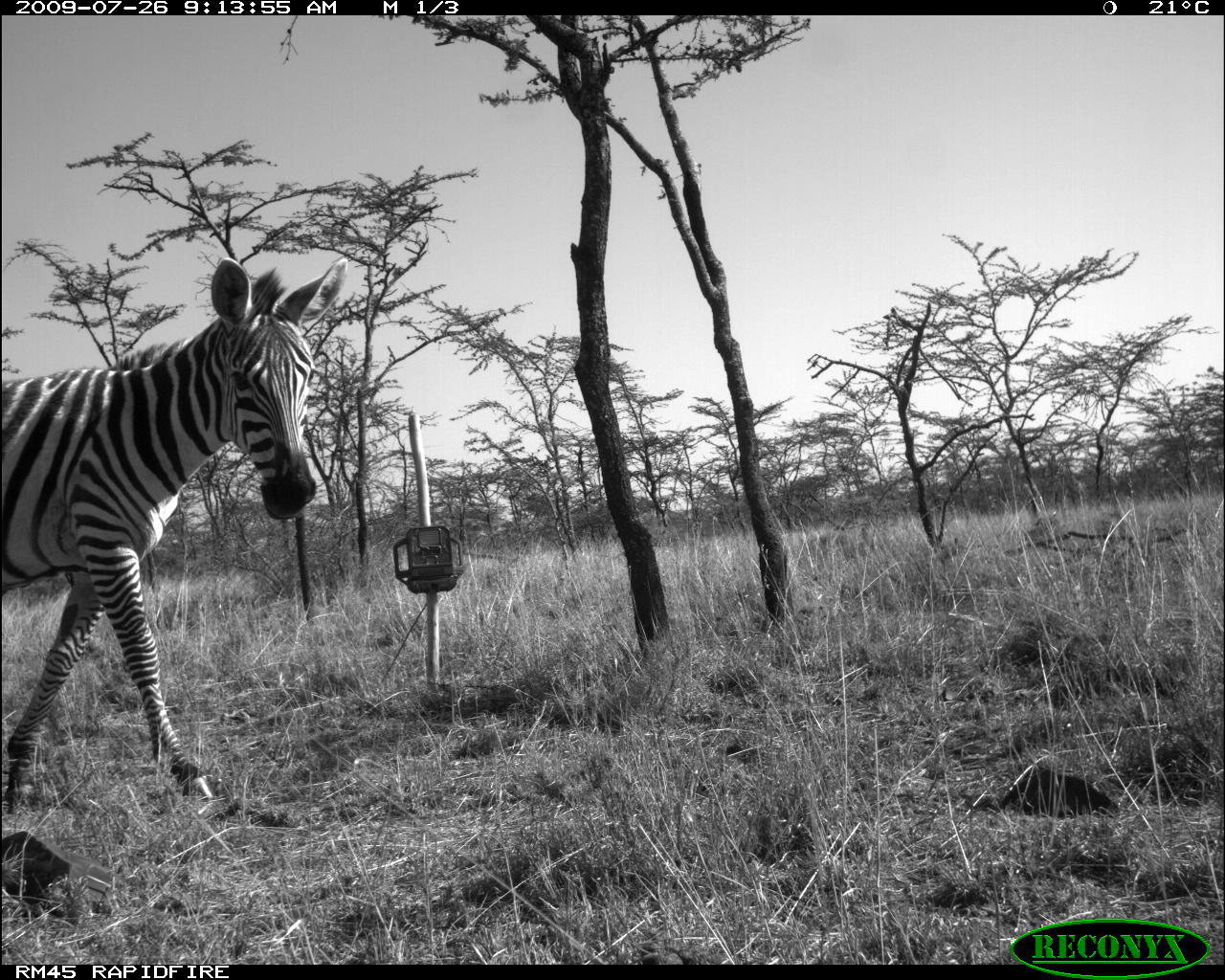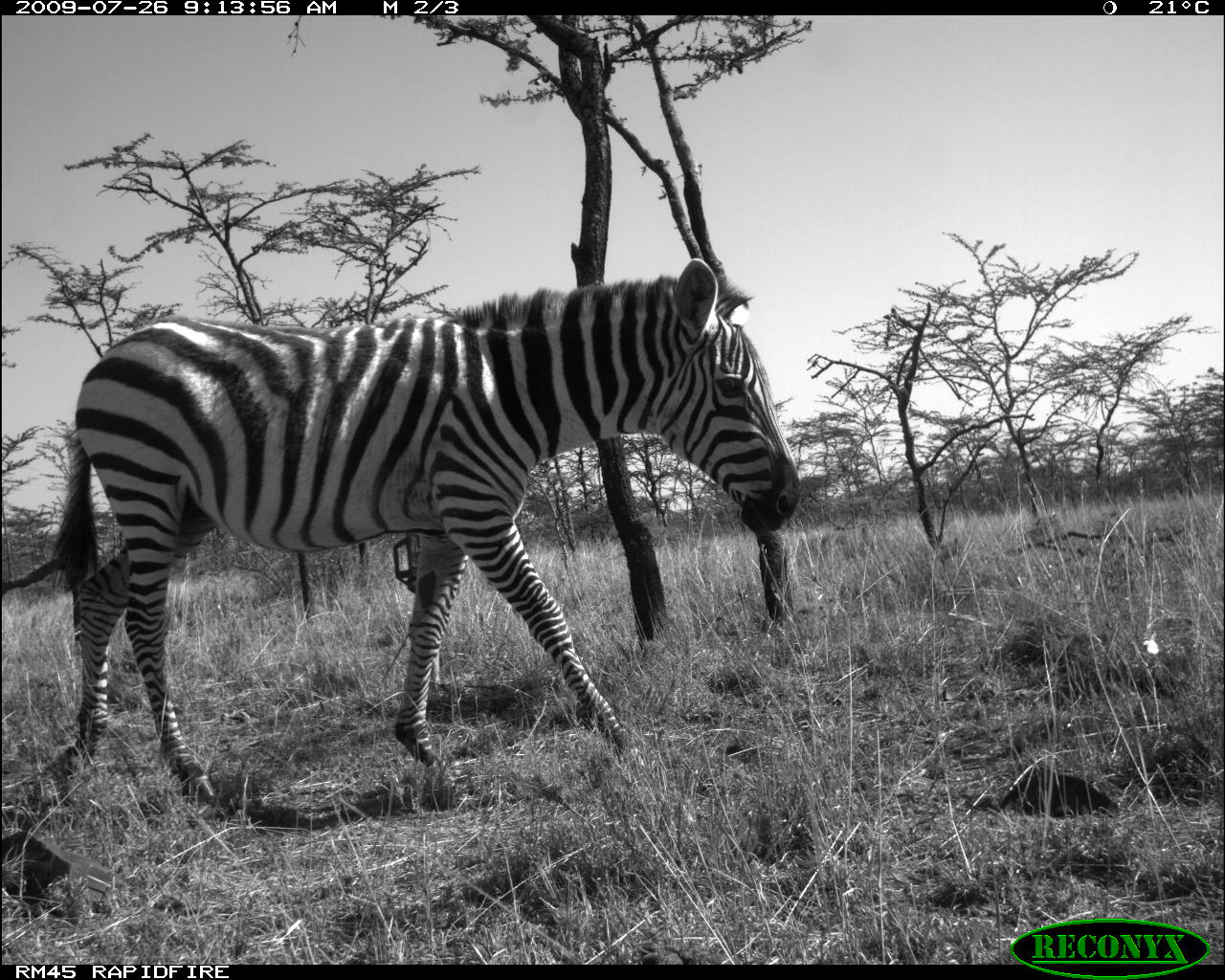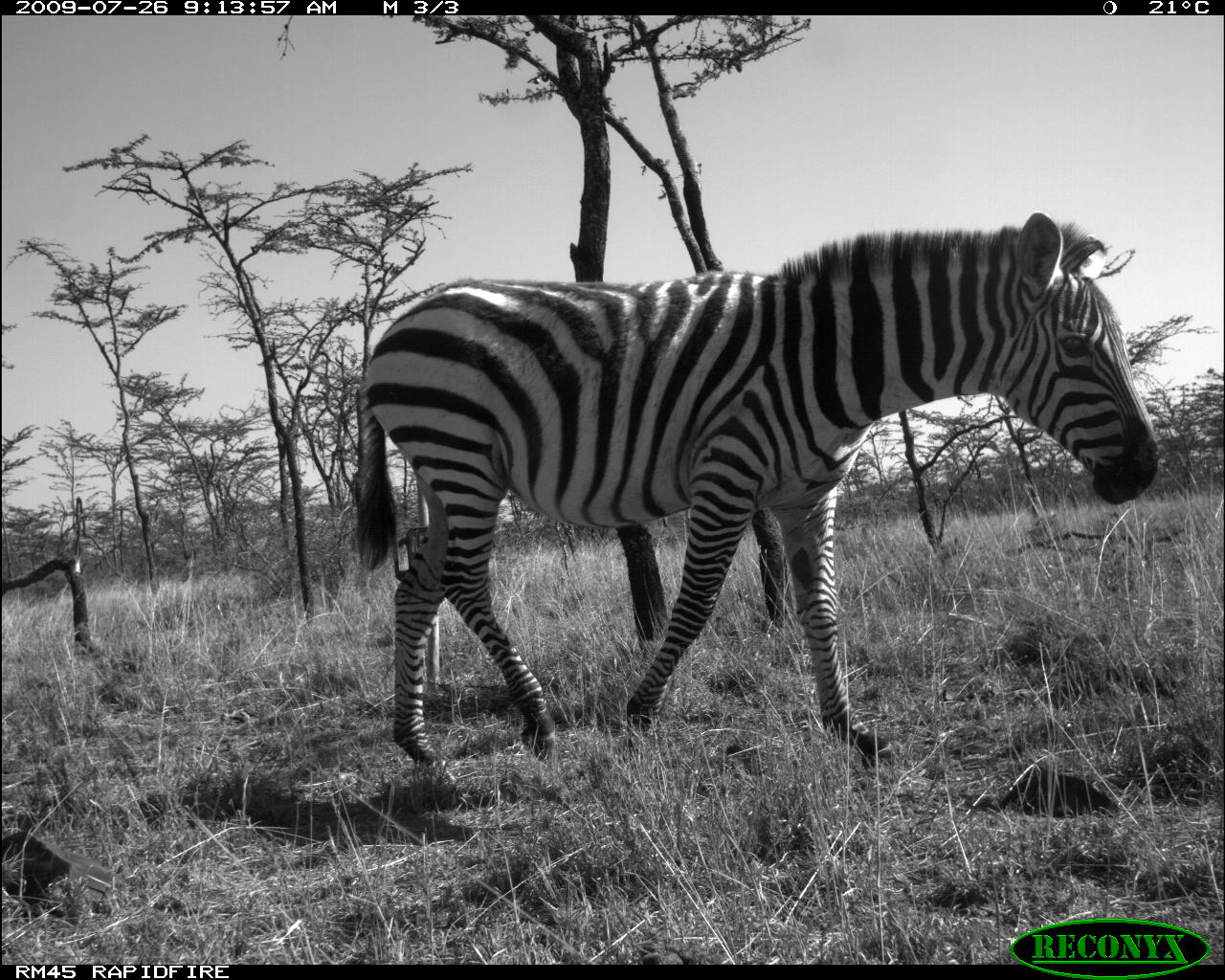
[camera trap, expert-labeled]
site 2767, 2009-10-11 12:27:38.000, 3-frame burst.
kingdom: Animalia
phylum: Chordata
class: Mammalia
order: Perissodactyla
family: Equidae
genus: Equus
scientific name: Equus quagga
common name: plains zebra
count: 1